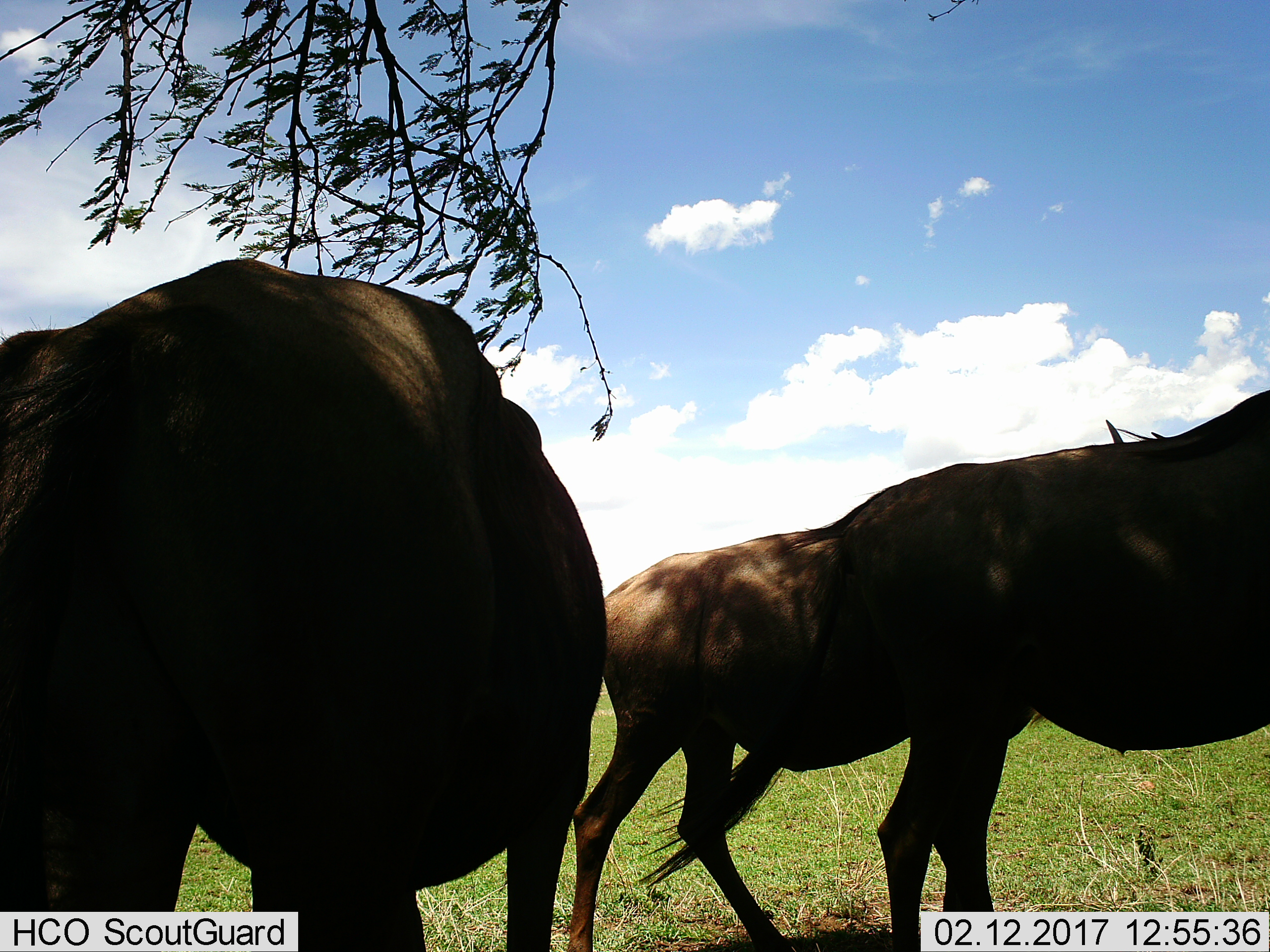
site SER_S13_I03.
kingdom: Animalia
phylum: Chordata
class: Mammalia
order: Artiodactyla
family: Bovidae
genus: Connochaetes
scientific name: Connochaetes taurinus taurinus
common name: blue wildebeest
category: wildebeestblue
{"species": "wildebeestblue (blue wildebeest) (Connochaetes taurinus taurinus)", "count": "3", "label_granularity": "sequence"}